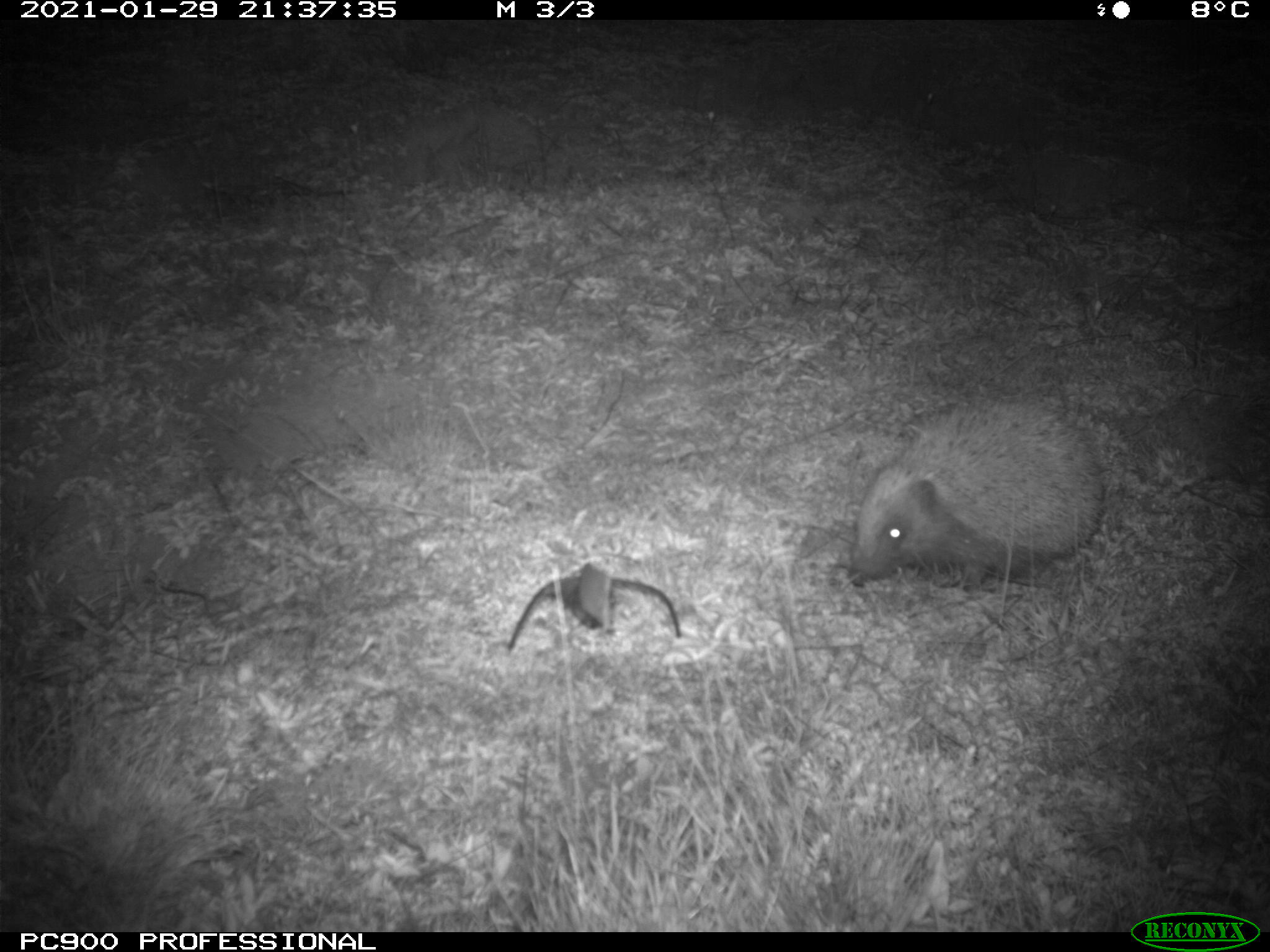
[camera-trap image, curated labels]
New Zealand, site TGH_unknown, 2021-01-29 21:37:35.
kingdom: Animalia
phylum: Chordata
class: Mammalia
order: Eulipotyphla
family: Erinaceidae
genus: Erinaceus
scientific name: Erinaceus europaeus europaeus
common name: european hedgehog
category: hedgehog